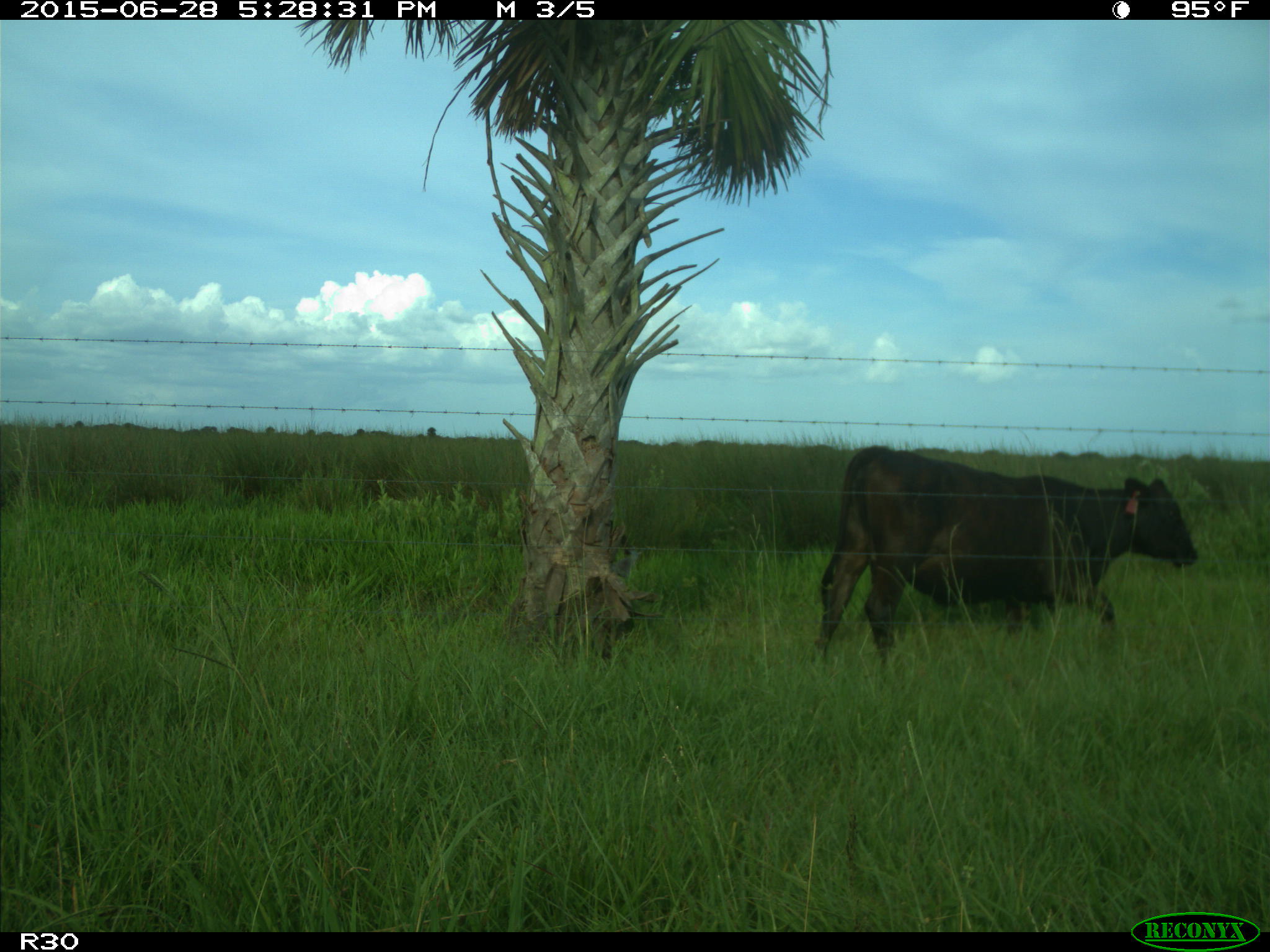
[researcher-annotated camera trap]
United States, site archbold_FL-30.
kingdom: Animalia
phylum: Chordata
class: Mammalia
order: Artiodactyla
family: Bovidae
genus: Bos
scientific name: Bos taurus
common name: domestic cow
Bos taurus (domestic cow).